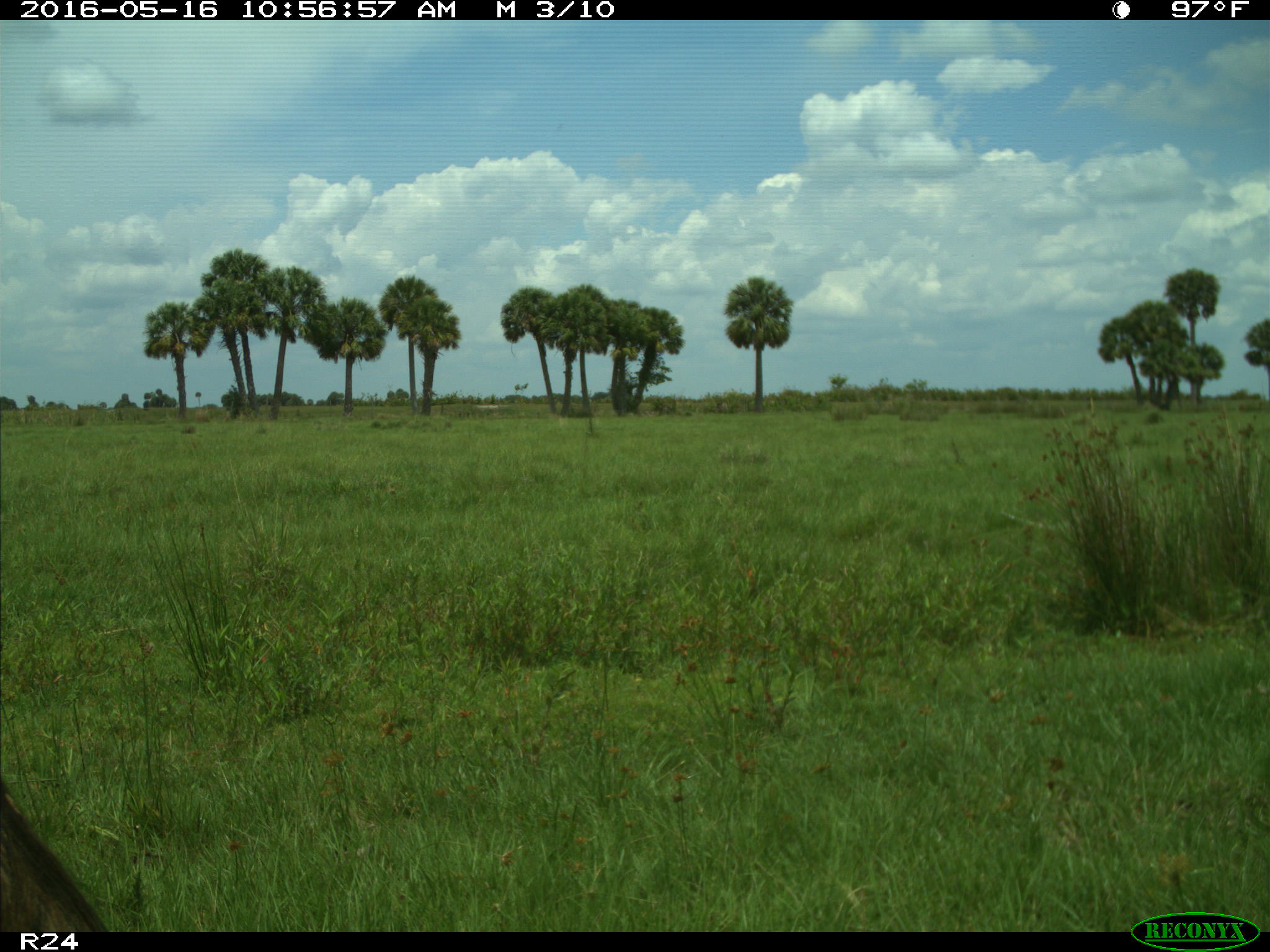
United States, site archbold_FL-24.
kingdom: Animalia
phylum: Chordata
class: Mammalia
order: Artiodactyla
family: Bovidae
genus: Bos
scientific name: Bos taurus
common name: domestic cow